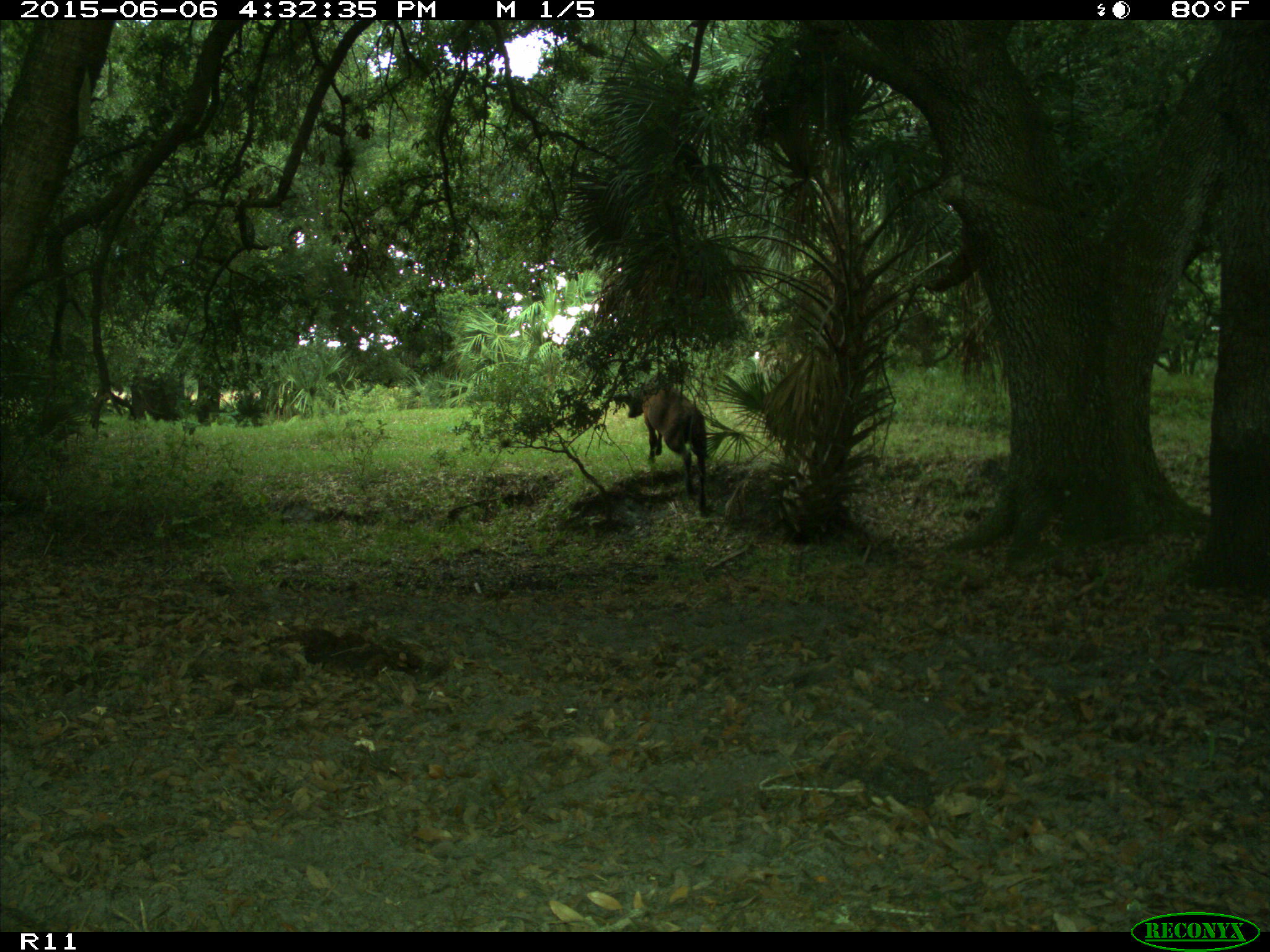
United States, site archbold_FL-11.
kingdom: Animalia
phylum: Chordata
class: Mammalia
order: Artiodactyla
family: Bovidae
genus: Bos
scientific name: Bos taurus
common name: domestic cow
Bos taurus (domestic cow).